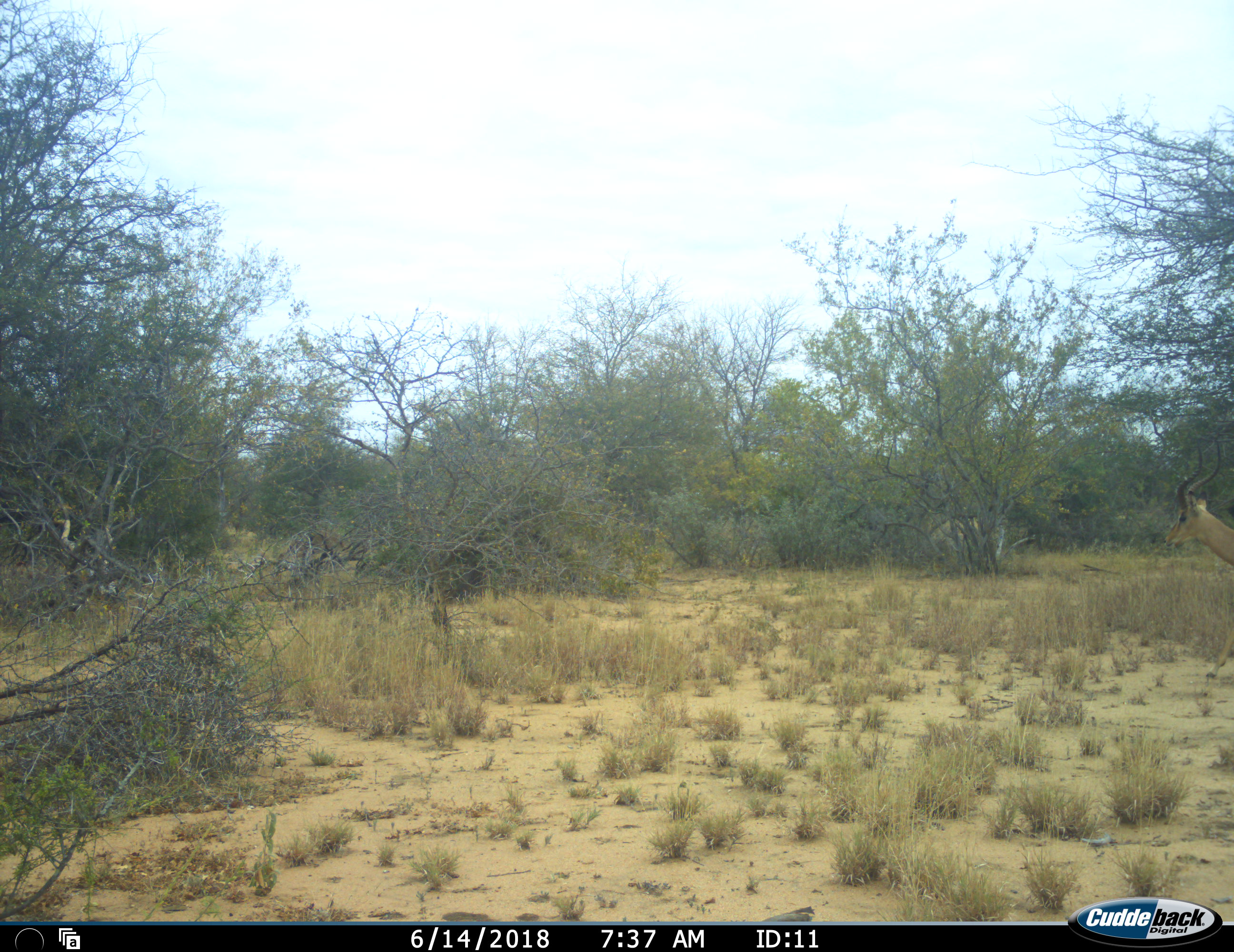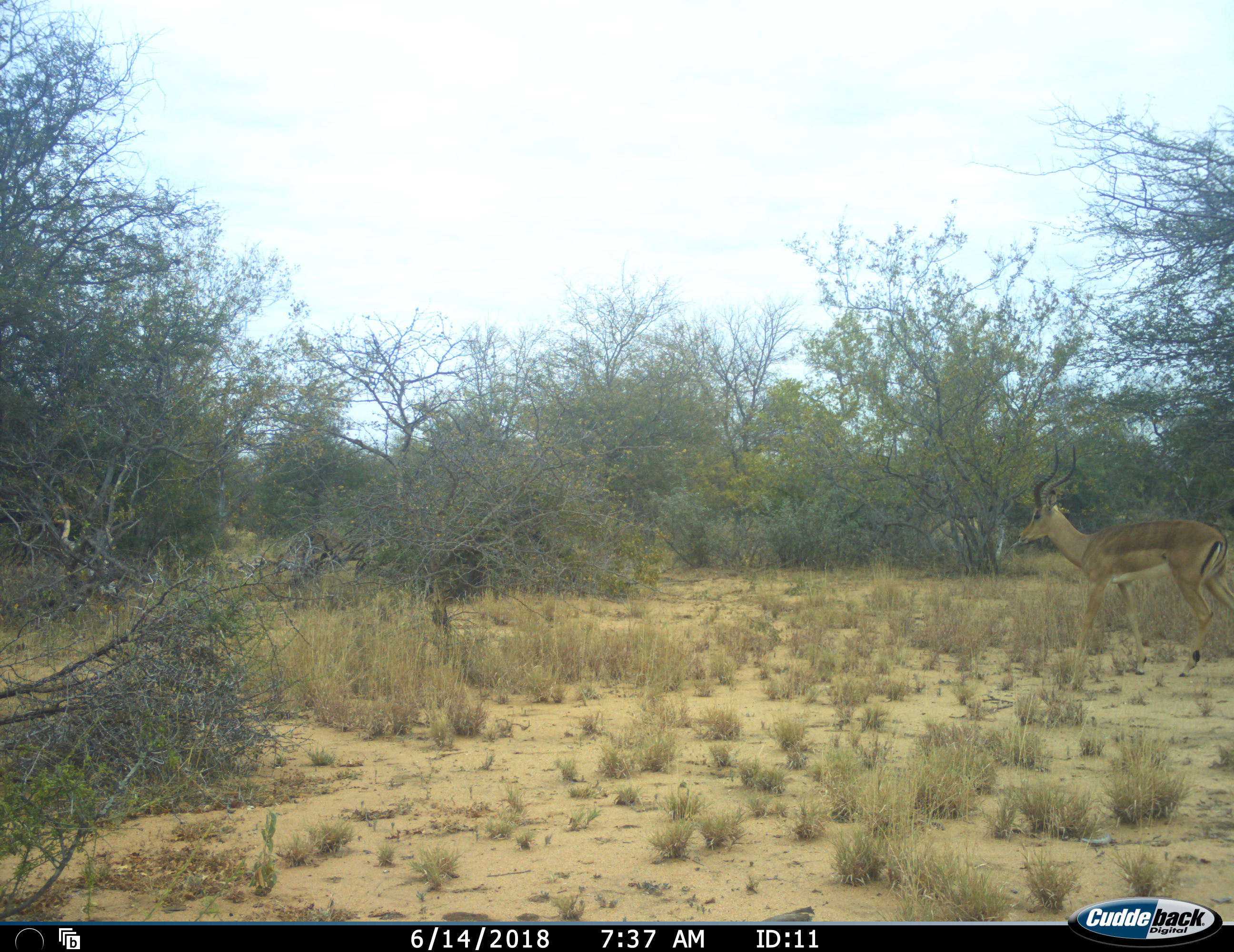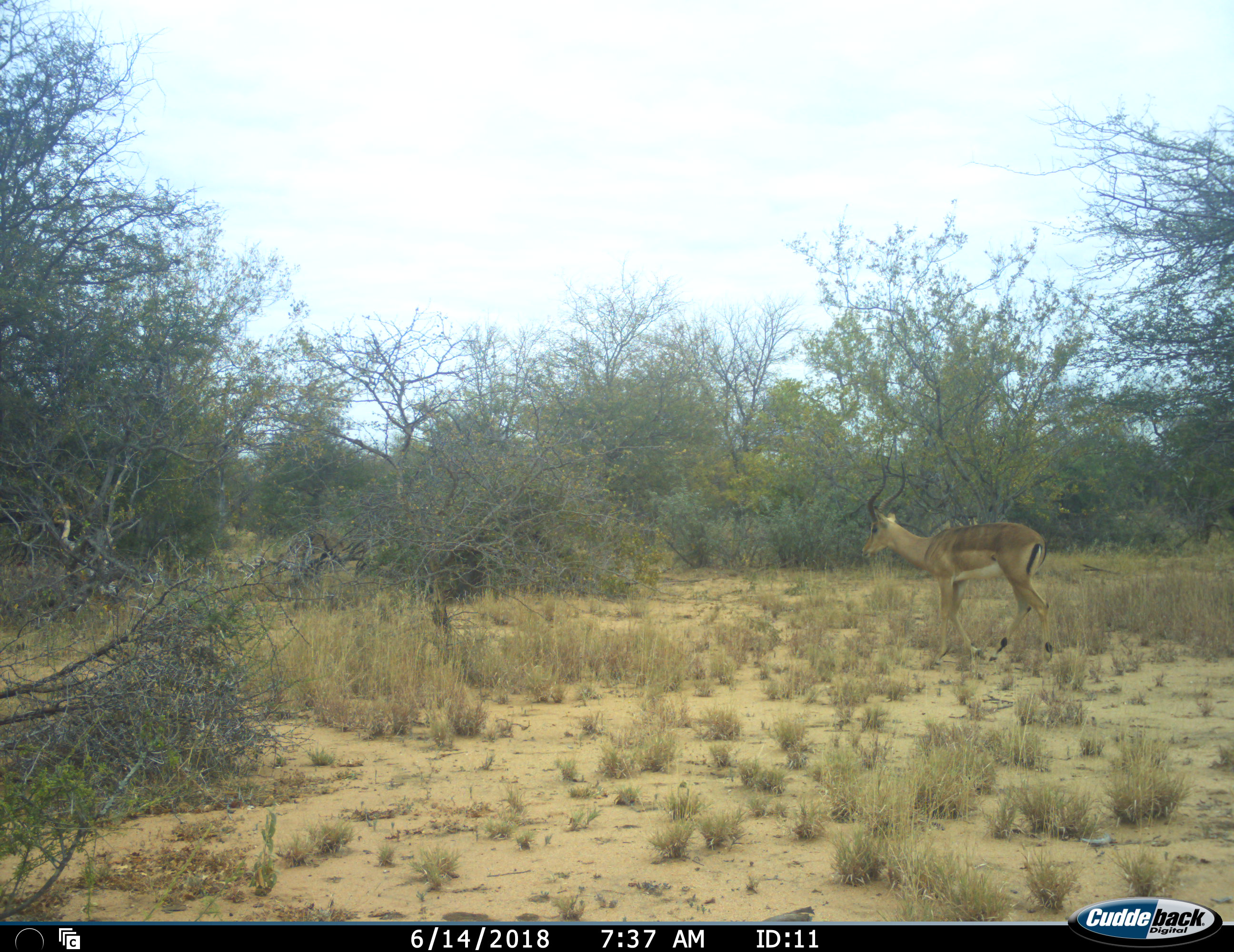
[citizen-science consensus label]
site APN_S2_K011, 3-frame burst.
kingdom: Animalia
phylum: Chordata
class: Mammalia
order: Artiodactyla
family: Bovidae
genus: Aepyceros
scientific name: Aepyceros melampus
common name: impala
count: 1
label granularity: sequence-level